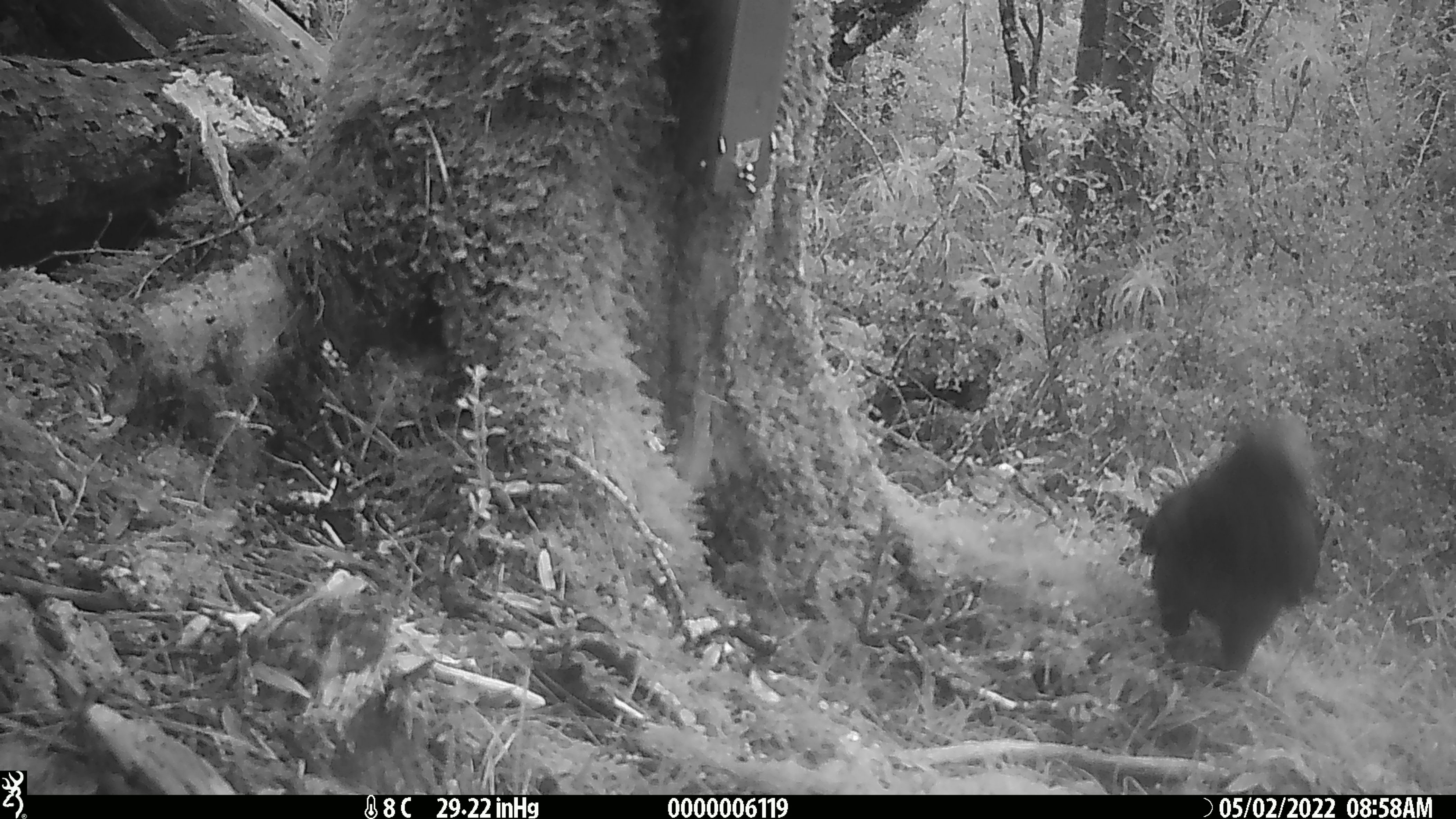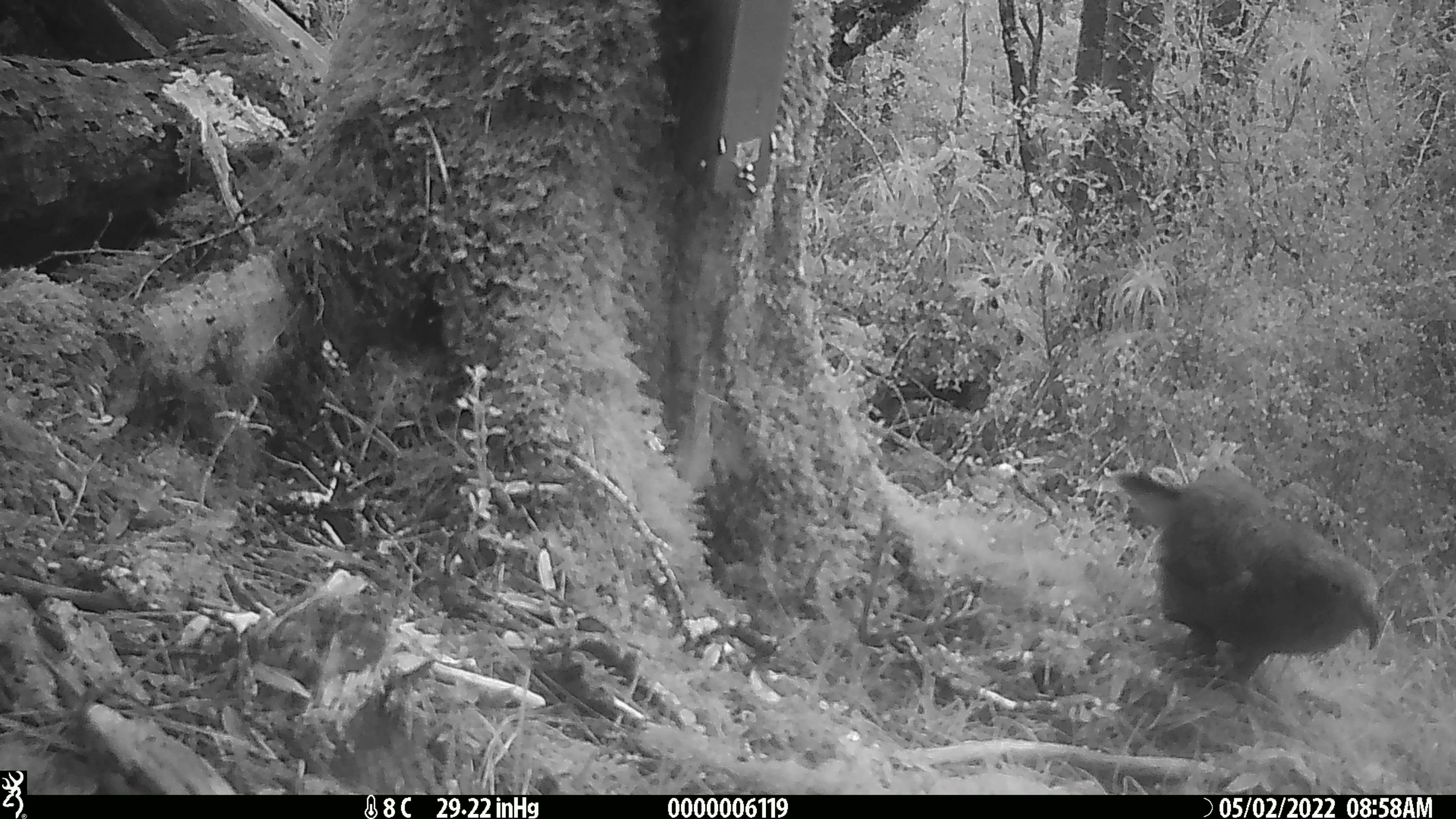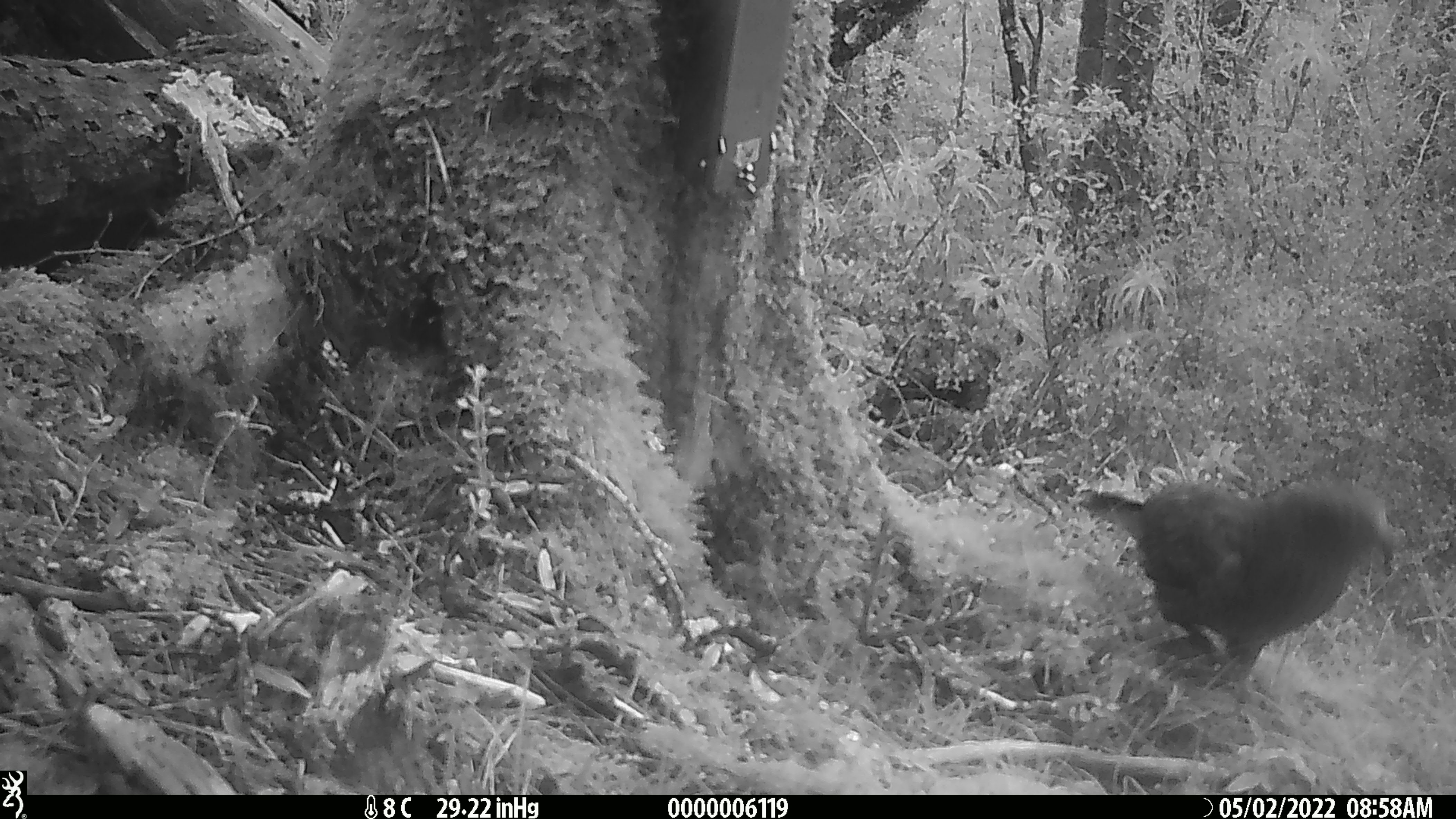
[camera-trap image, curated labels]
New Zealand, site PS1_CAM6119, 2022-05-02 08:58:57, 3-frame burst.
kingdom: Animalia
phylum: Chordata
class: Aves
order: Psittaciformes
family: Strigopidae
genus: Nestor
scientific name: Nestor notabilis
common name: kea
Kea (Nestor notabilis).